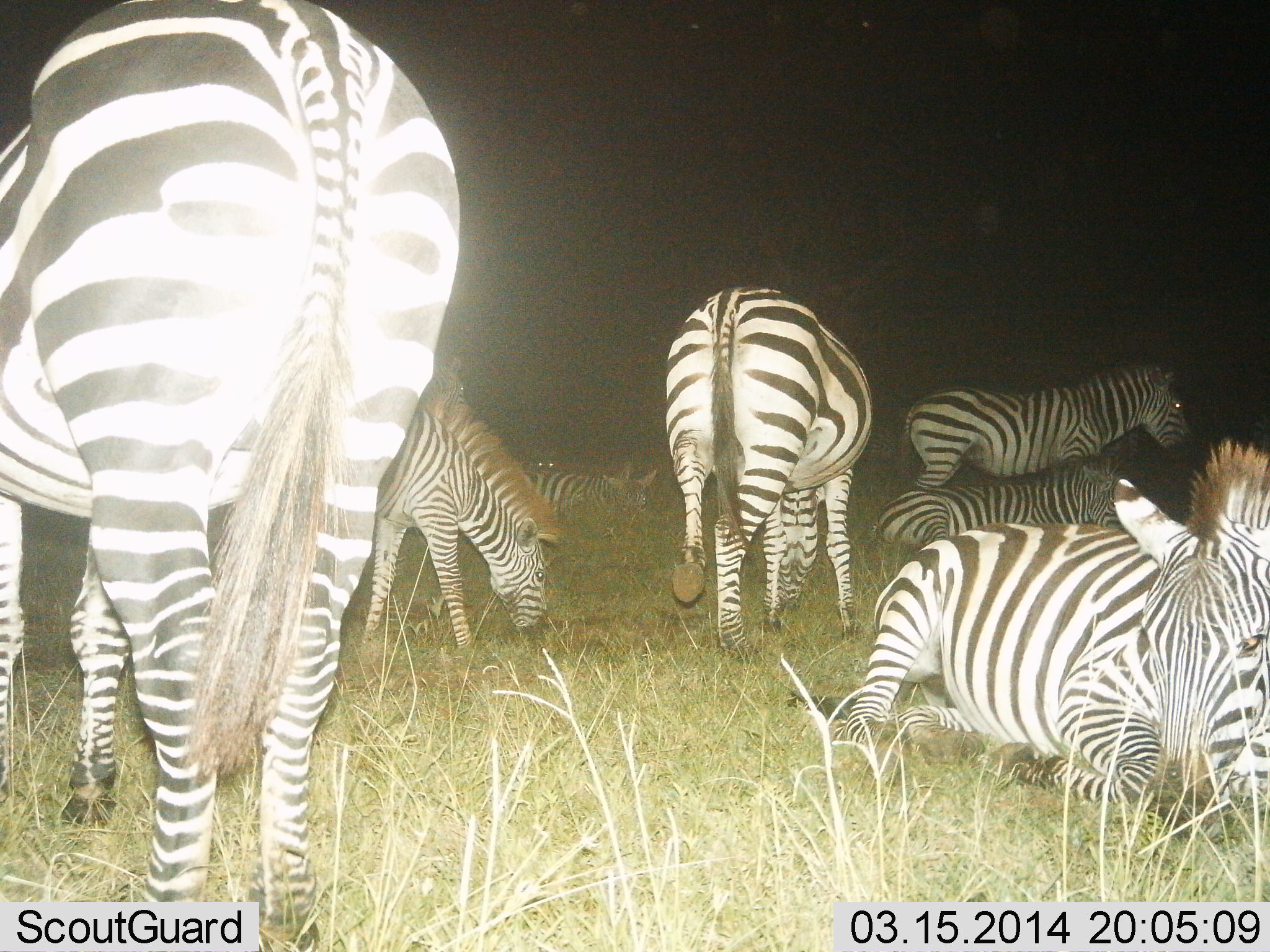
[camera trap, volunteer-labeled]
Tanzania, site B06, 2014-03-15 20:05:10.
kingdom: Animalia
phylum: Chordata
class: Mammalia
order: Perissodactyla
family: Equidae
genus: Equus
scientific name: Equus quagga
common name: plains zebra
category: zebra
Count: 7.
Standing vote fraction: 70%.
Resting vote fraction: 100%.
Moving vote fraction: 40%.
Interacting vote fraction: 0%.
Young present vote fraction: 0%.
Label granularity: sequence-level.